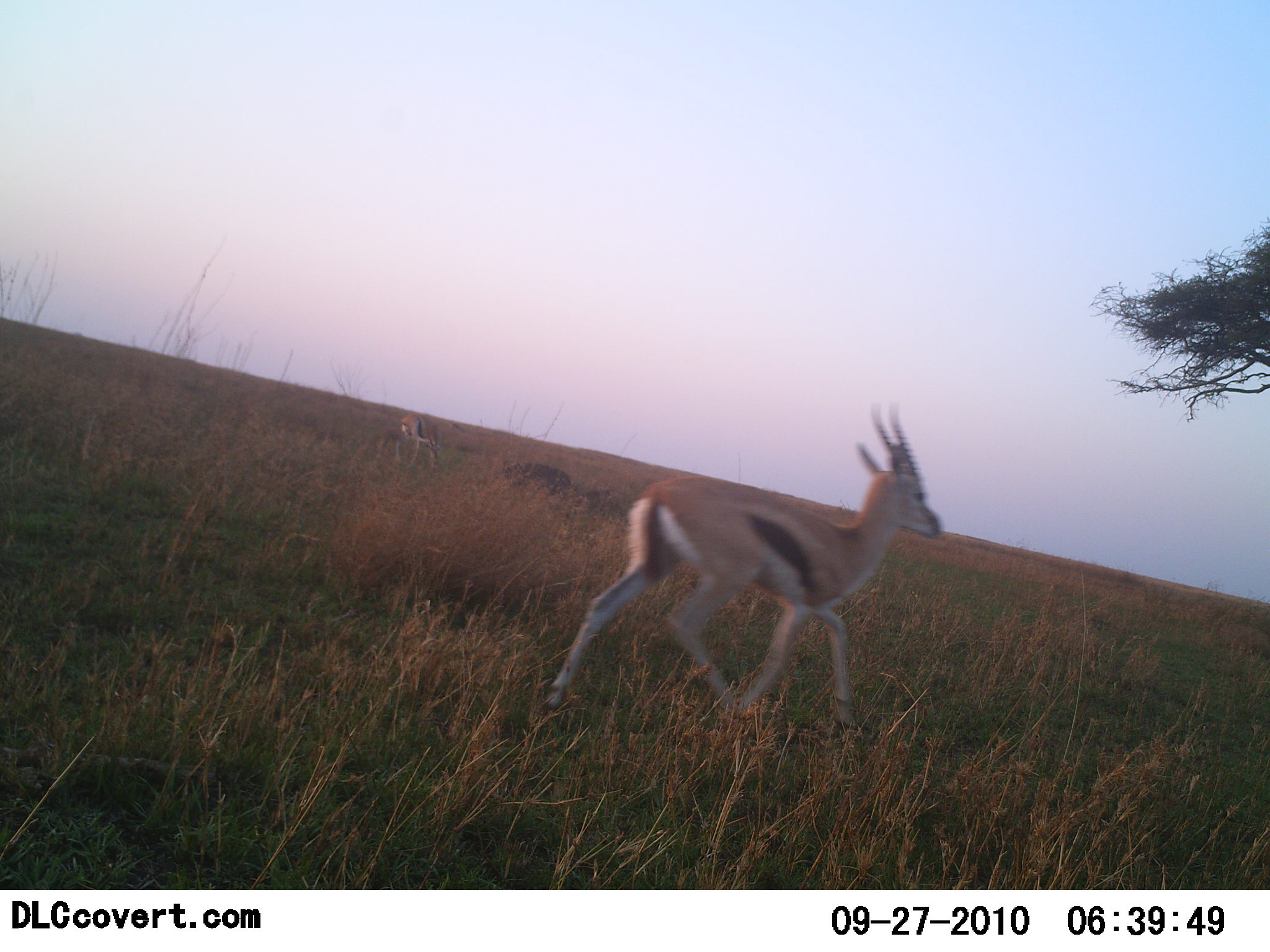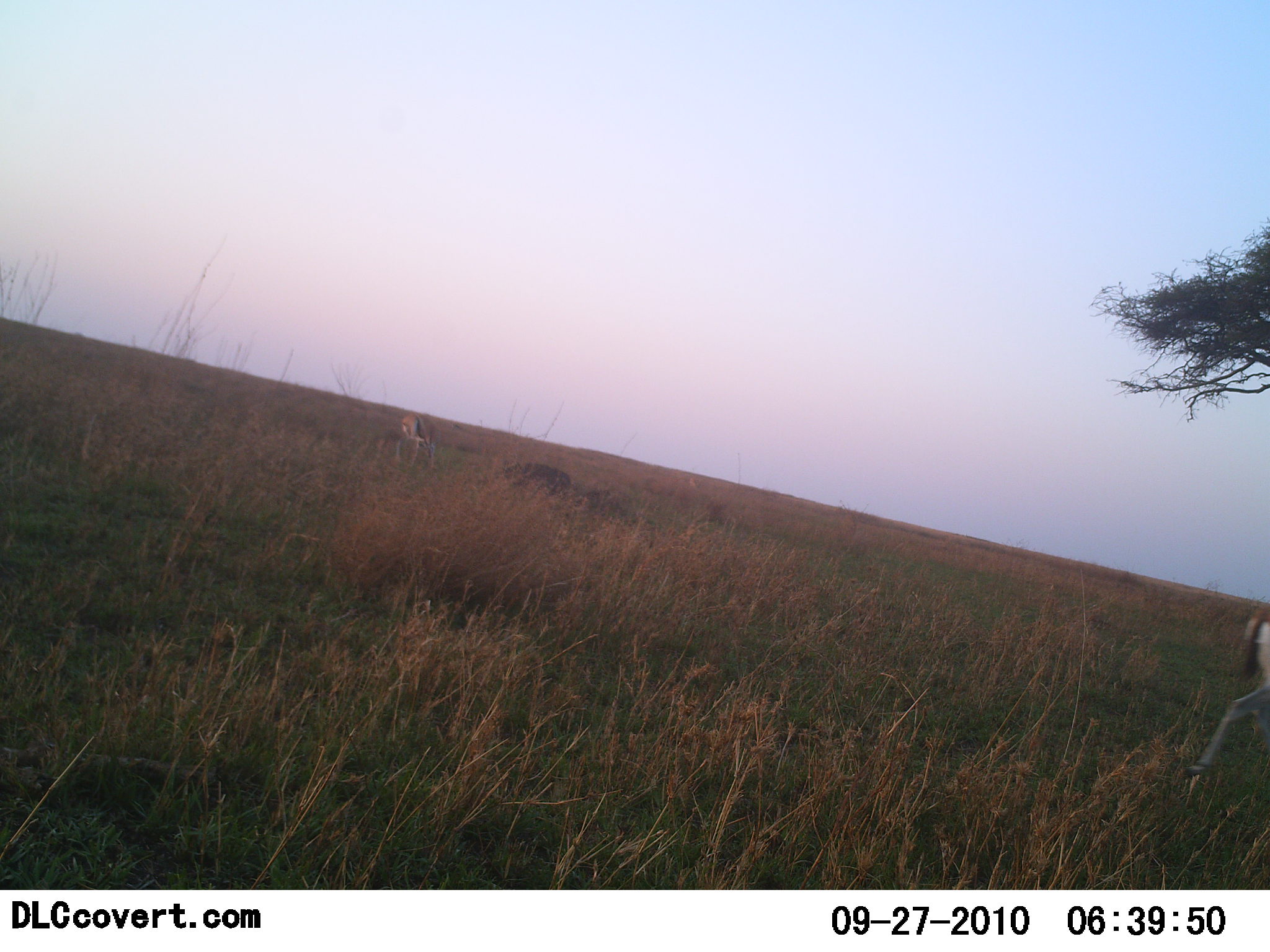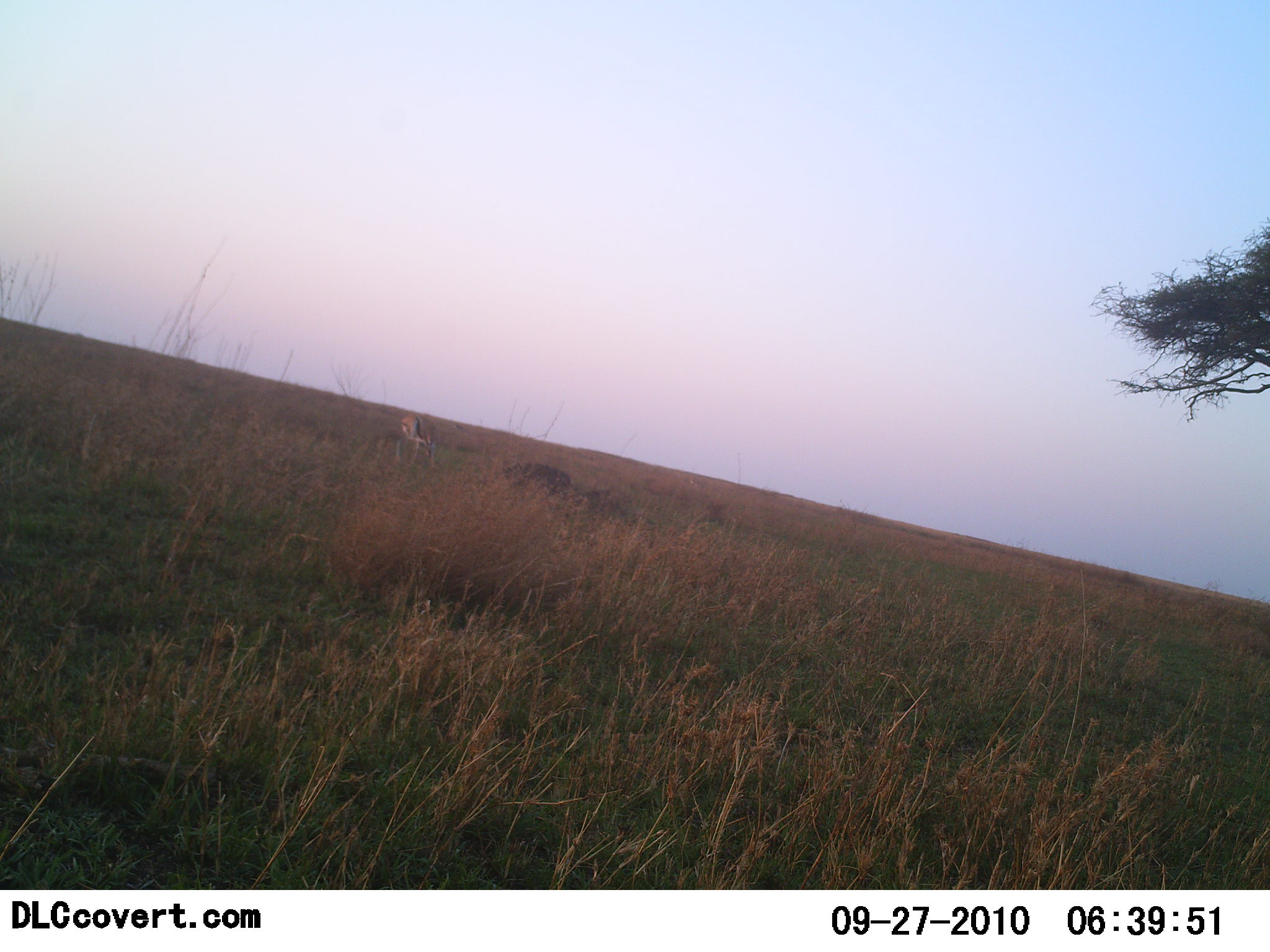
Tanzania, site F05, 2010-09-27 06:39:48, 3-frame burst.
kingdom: Animalia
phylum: Chordata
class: Mammalia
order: Artiodactyla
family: Bovidae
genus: Eudorcas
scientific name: Eudorcas thomsonii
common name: thomson's gazelle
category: gazellethomsons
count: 2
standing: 31%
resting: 0%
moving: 100%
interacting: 0%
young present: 0%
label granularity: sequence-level